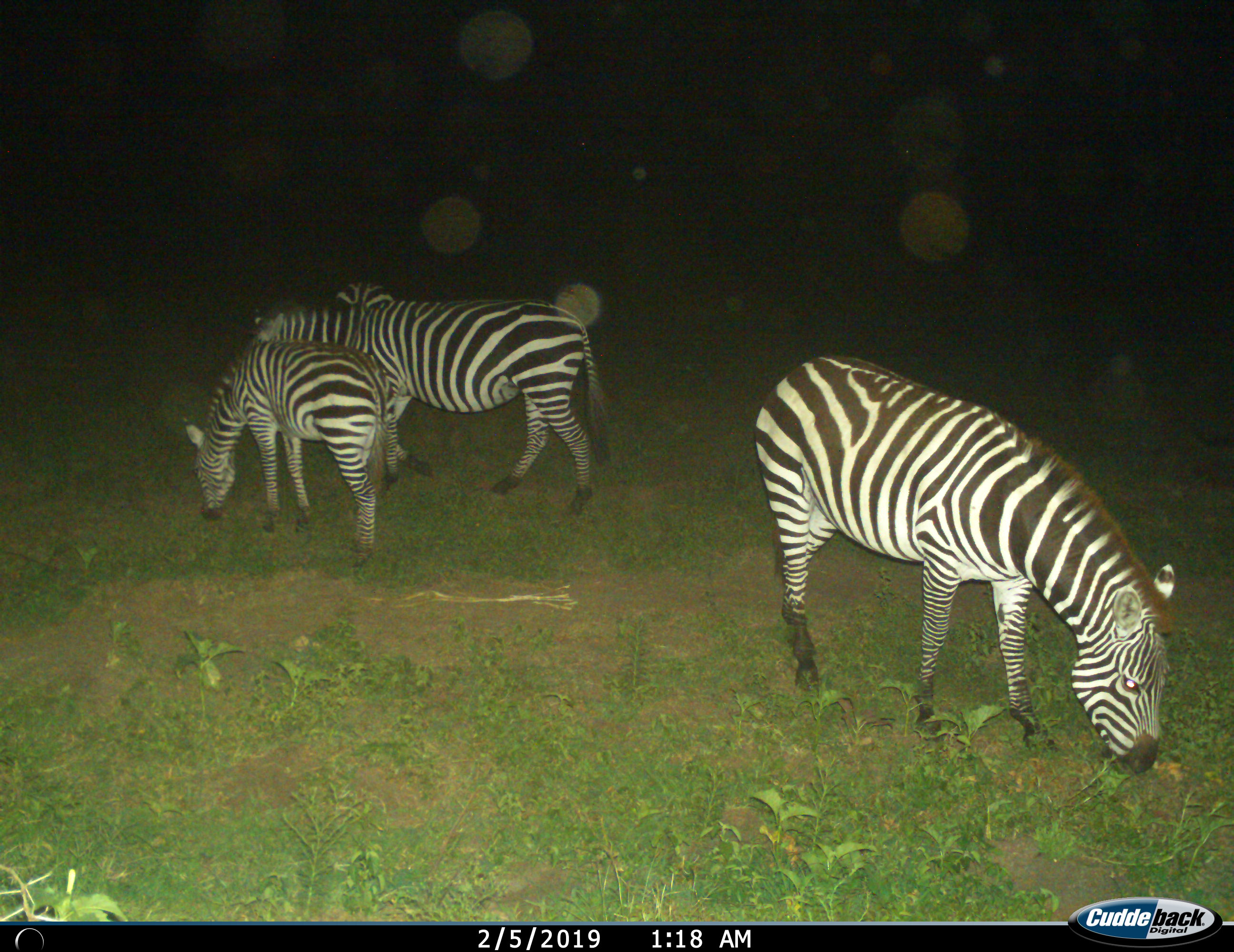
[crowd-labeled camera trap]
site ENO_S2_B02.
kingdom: Animalia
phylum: Chordata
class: Mammalia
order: Perissodactyla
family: Equidae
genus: Equus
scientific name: Equus quagga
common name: plains zebra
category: zebraplains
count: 3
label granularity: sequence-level